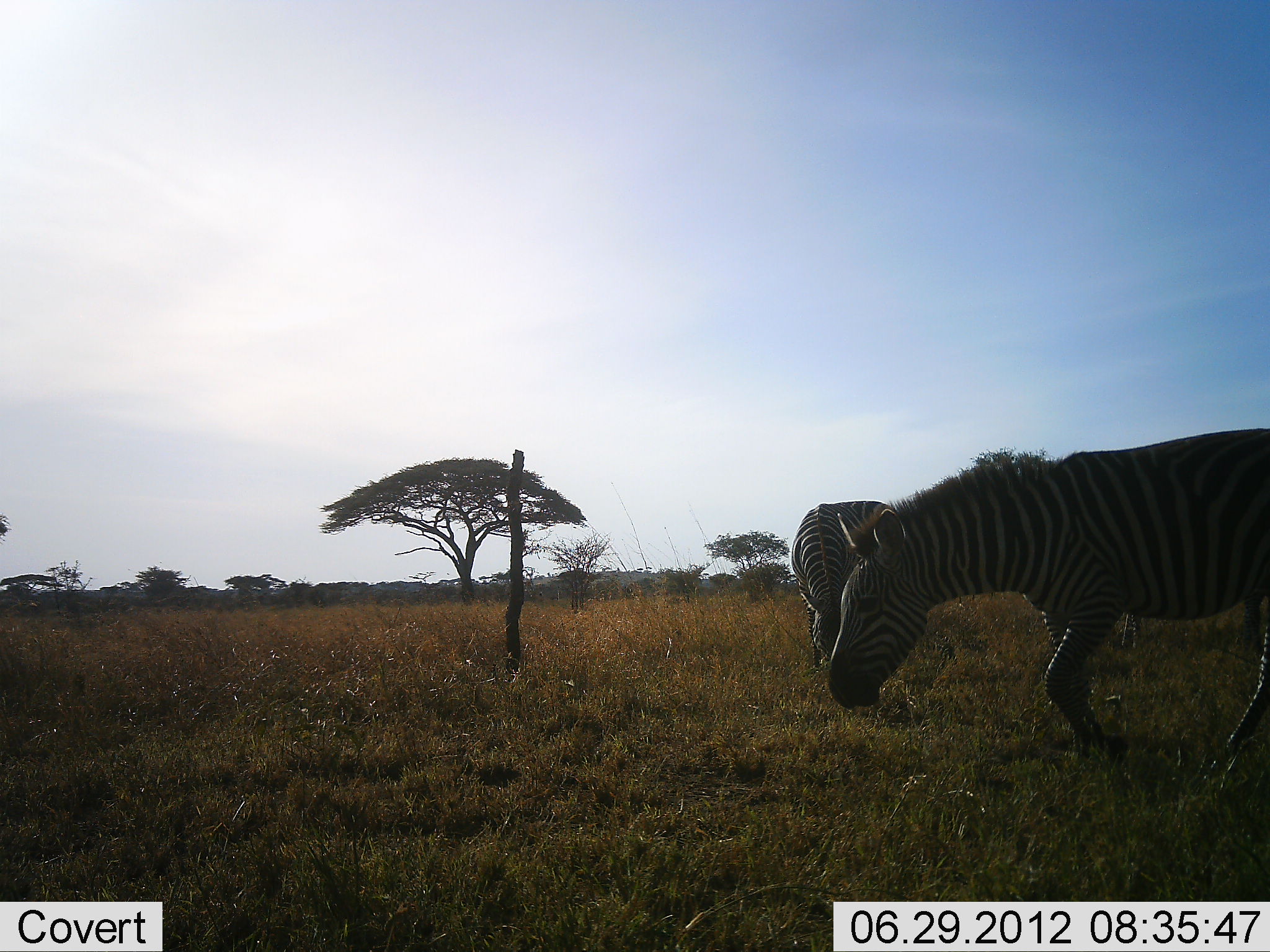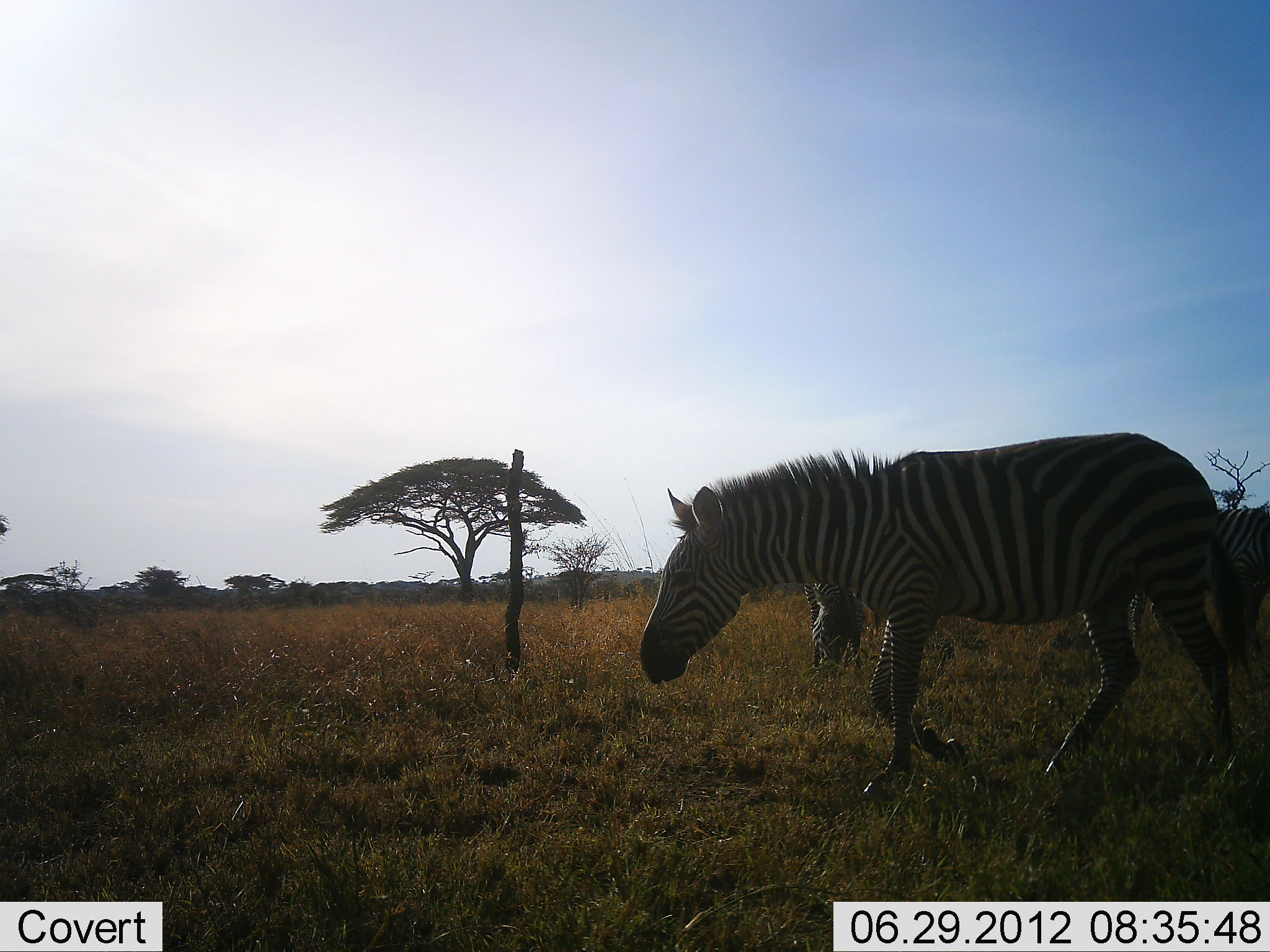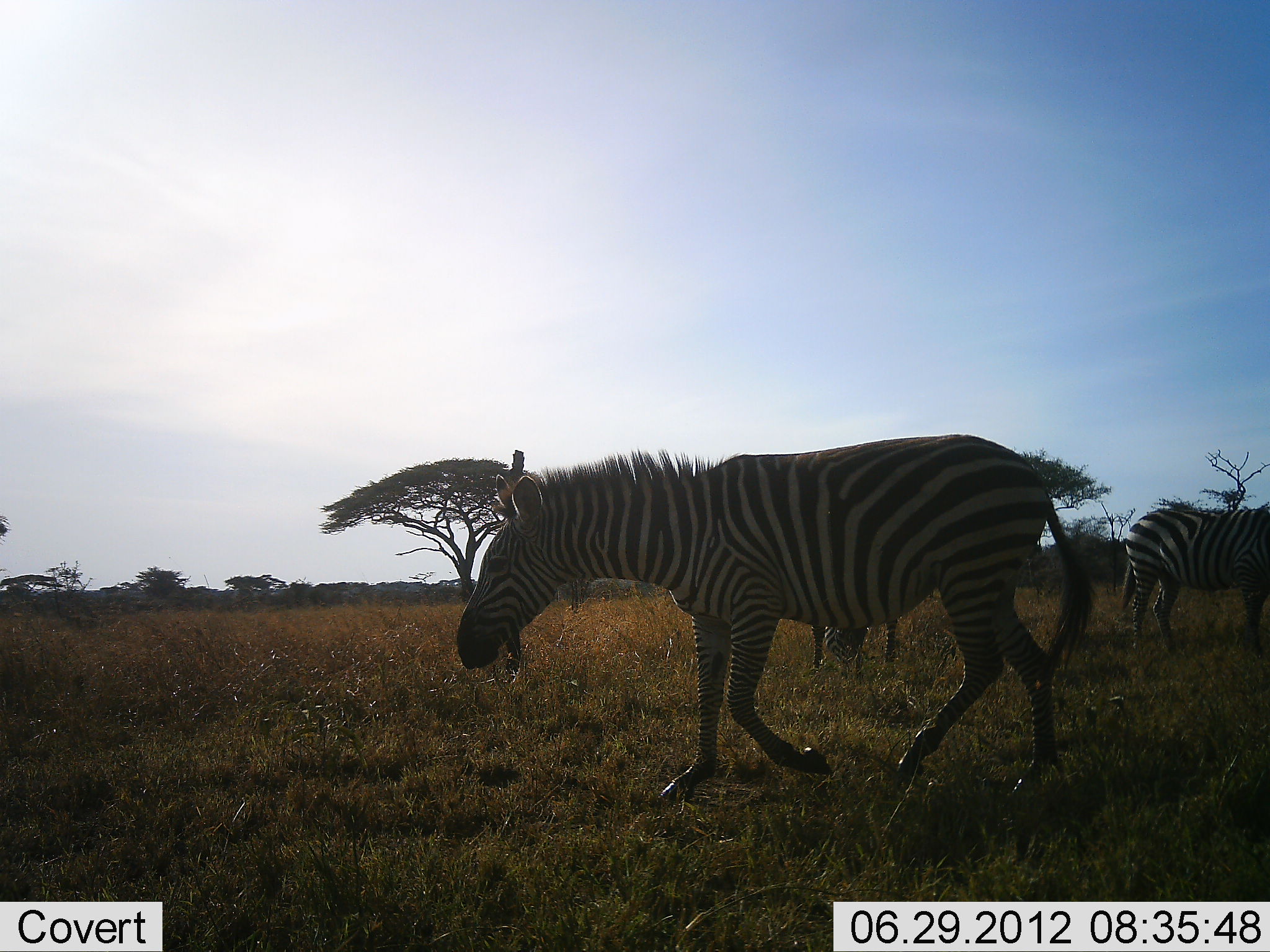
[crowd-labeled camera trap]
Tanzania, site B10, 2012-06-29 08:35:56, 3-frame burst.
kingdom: Animalia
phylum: Chordata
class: Mammalia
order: Perissodactyla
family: Equidae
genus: Equus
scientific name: Equus quagga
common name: plains zebra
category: zebra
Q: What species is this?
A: Zebra (plains zebra) (Equus quagga).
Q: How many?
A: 3.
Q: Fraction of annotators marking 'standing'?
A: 40%.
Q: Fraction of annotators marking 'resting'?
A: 0%.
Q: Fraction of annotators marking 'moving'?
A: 100%.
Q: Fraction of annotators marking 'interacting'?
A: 0%.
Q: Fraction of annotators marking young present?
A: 10%.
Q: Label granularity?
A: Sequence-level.